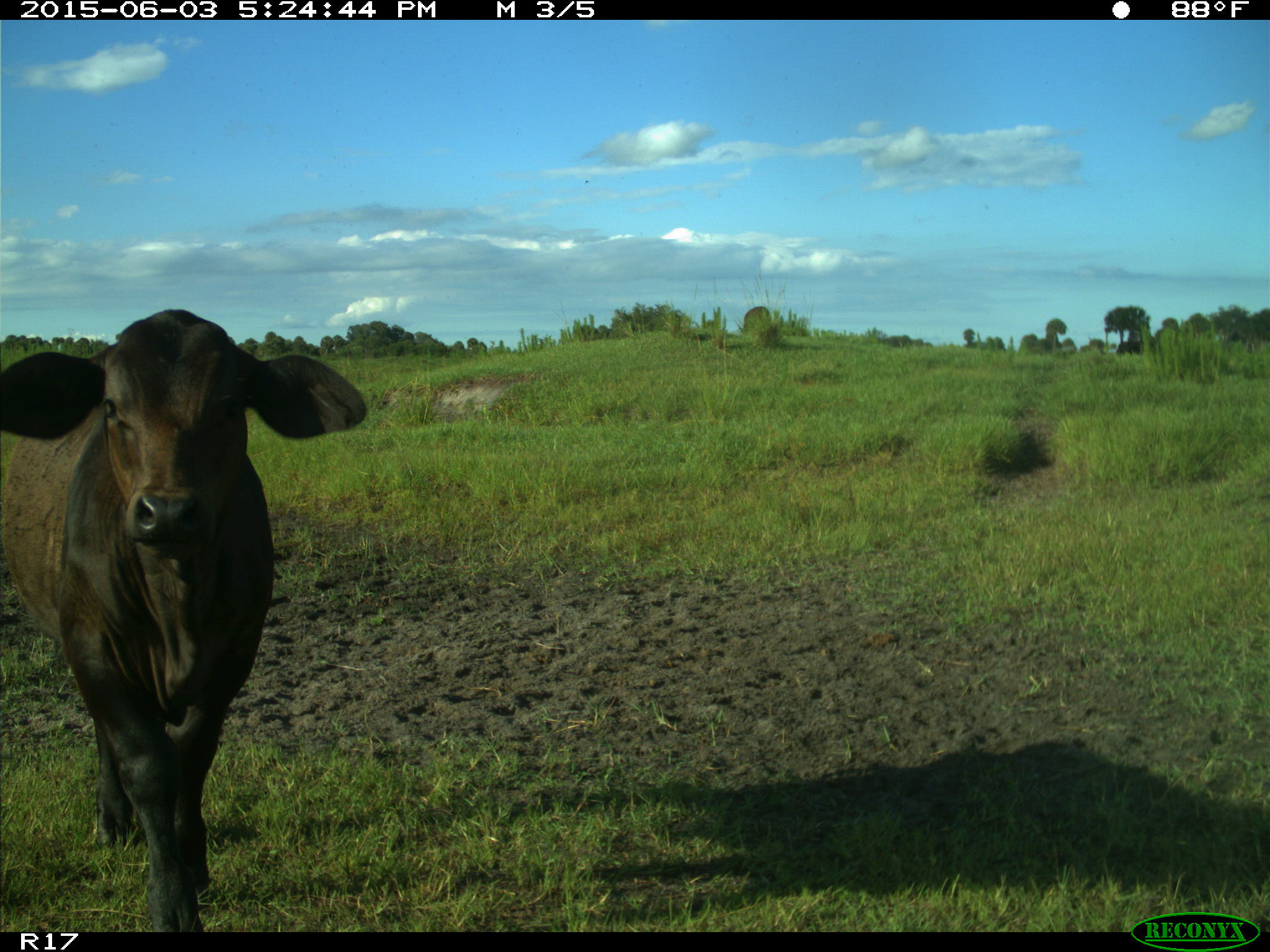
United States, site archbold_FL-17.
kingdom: Animalia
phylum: Chordata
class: Mammalia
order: Artiodactyla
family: Bovidae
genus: Bos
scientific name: Bos taurus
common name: domestic cow